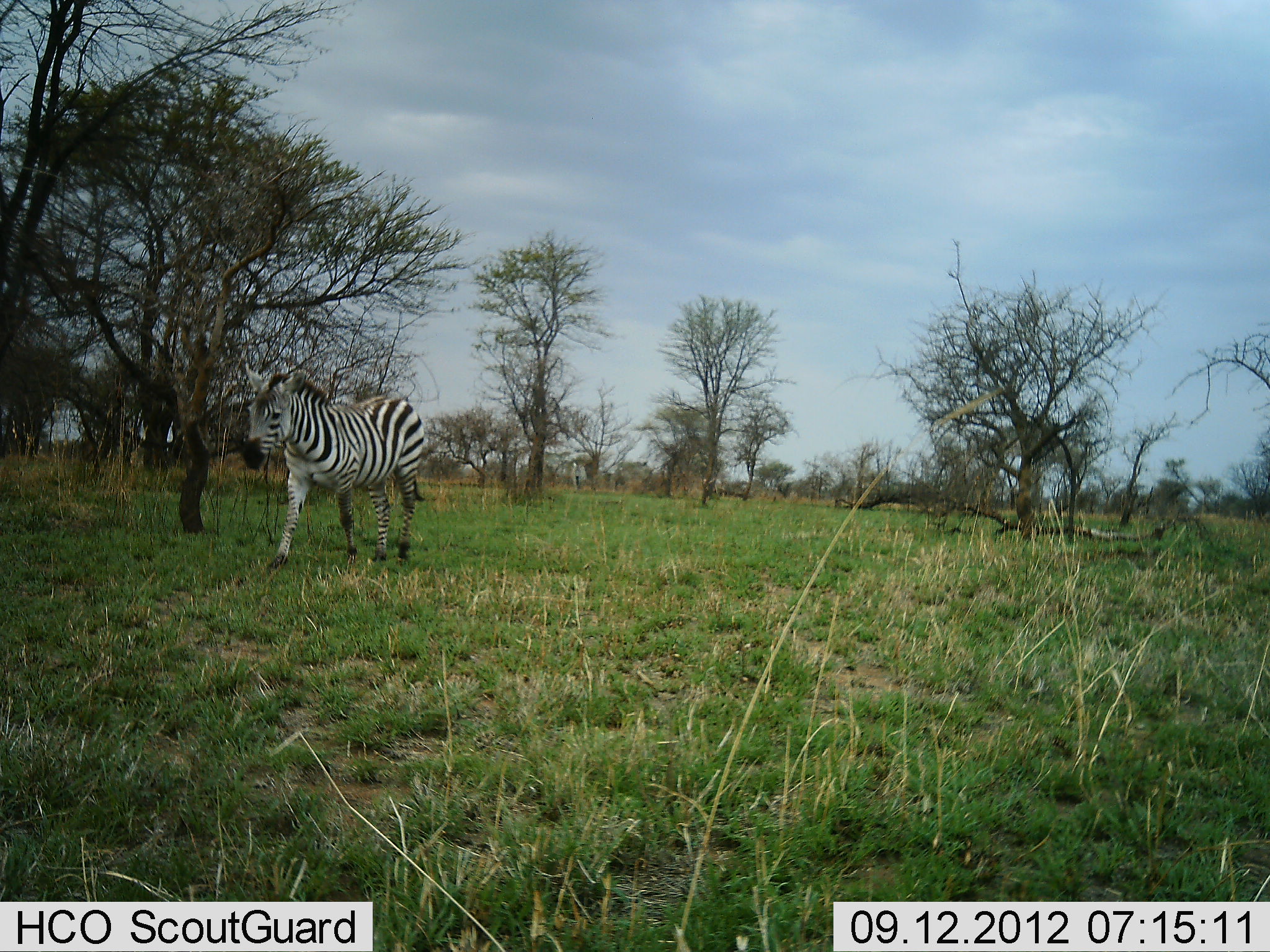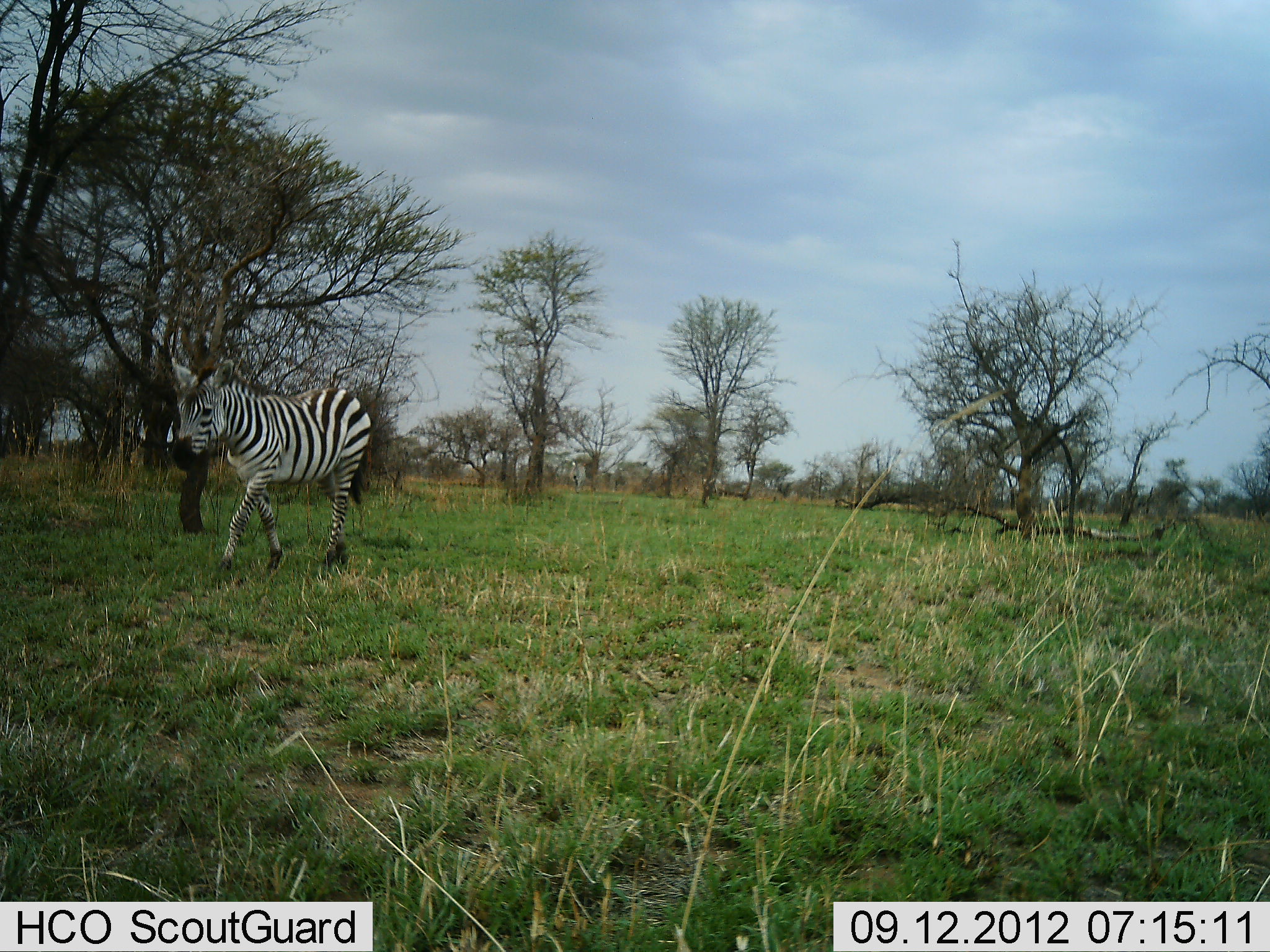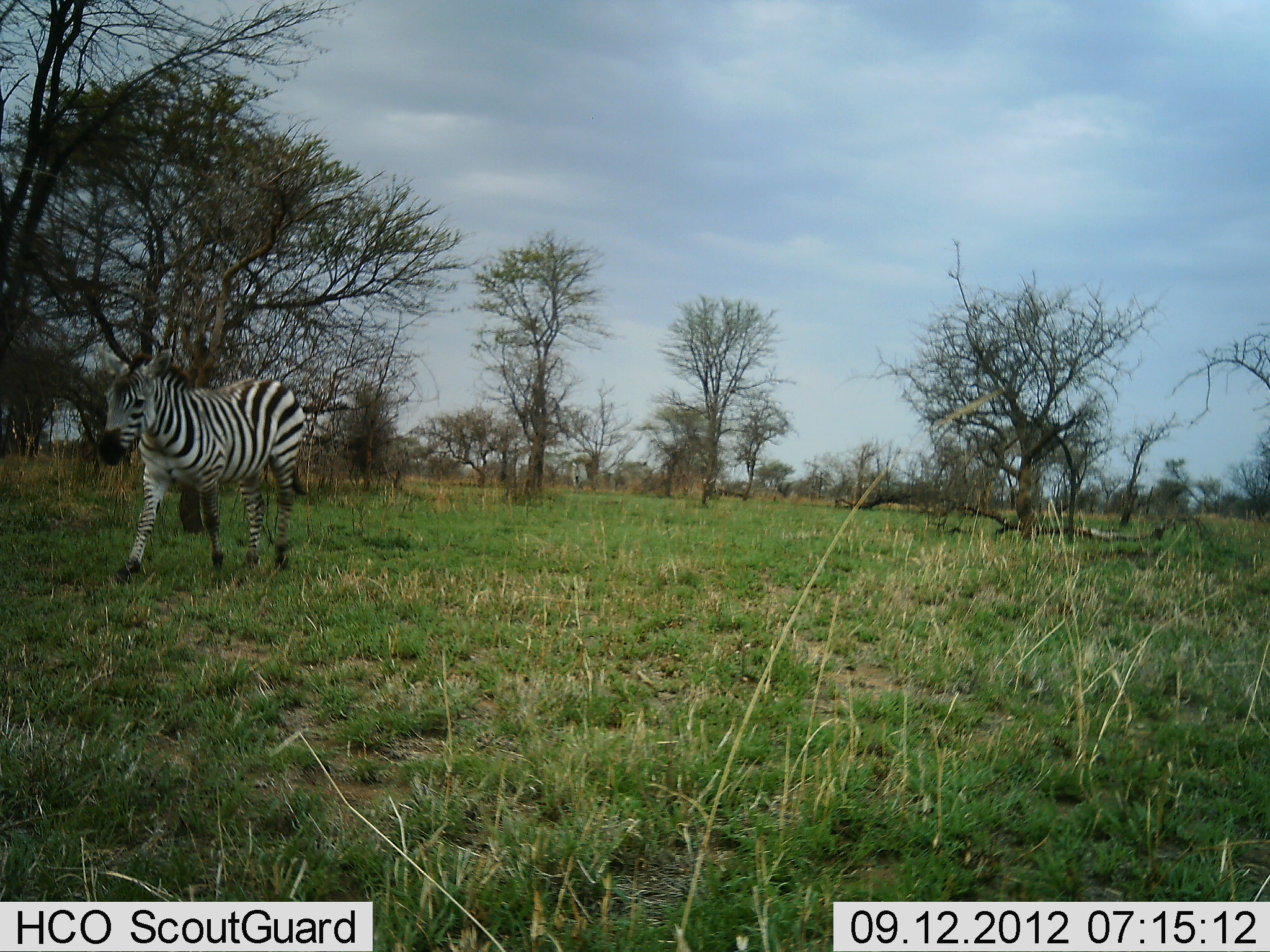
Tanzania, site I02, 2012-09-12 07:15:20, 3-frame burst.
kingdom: Animalia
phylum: Chordata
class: Mammalia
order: Perissodactyla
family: Equidae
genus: Equus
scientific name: Equus quagga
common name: plains zebra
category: zebra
Zebra (plains zebra) (Equus quagga), count 1. Behavior (volunteer vote fractions): standing 10%, resting 0%, moving 90%, interacting 0%. Young present (vote fraction): 10%. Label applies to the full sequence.